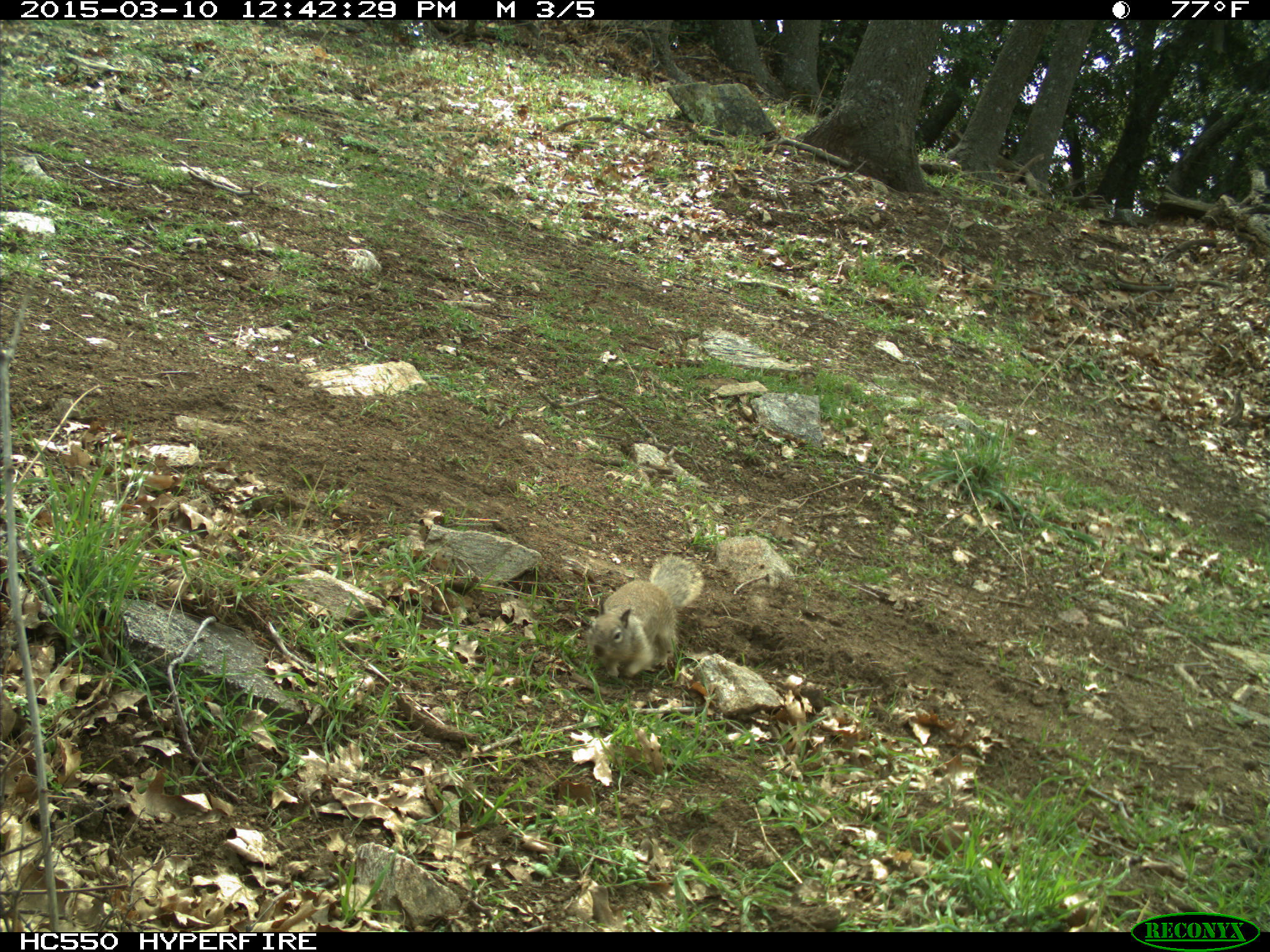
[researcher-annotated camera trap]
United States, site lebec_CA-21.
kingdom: Animalia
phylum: Chordata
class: Mammalia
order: Rodentia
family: Sciuridae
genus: Otospermophilus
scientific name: Otospermophilus beecheyi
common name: california ground squirrel